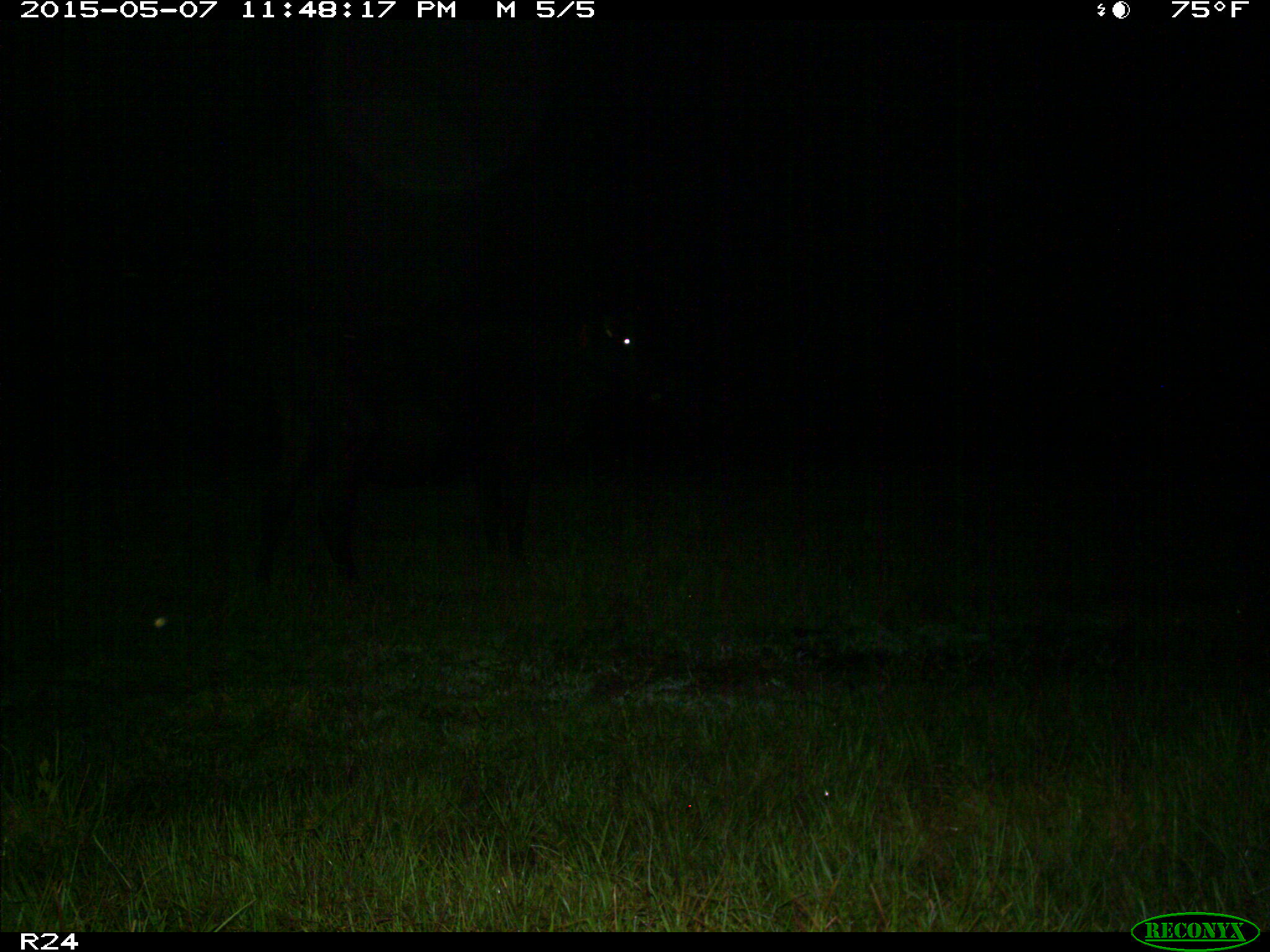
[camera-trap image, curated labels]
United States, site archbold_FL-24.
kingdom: Animalia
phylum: Chordata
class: Mammalia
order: Artiodactyla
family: Bovidae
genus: Bos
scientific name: Bos taurus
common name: domestic cow